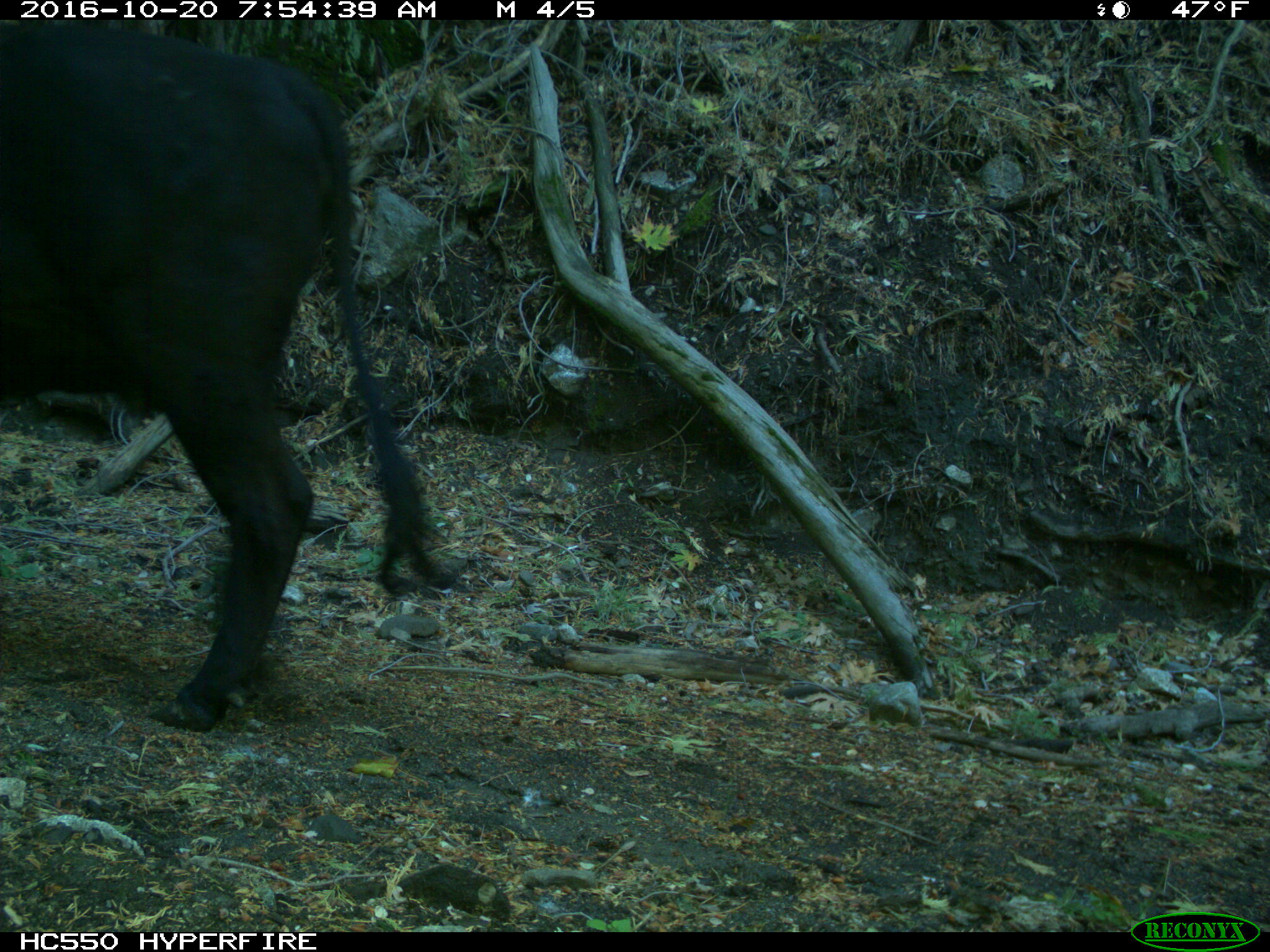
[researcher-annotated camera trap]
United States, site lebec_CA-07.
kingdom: Animalia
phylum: Chordata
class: Mammalia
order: Artiodactyla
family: Bovidae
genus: Bos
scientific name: Bos taurus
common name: domestic cow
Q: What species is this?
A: Bos taurus (domestic cow).